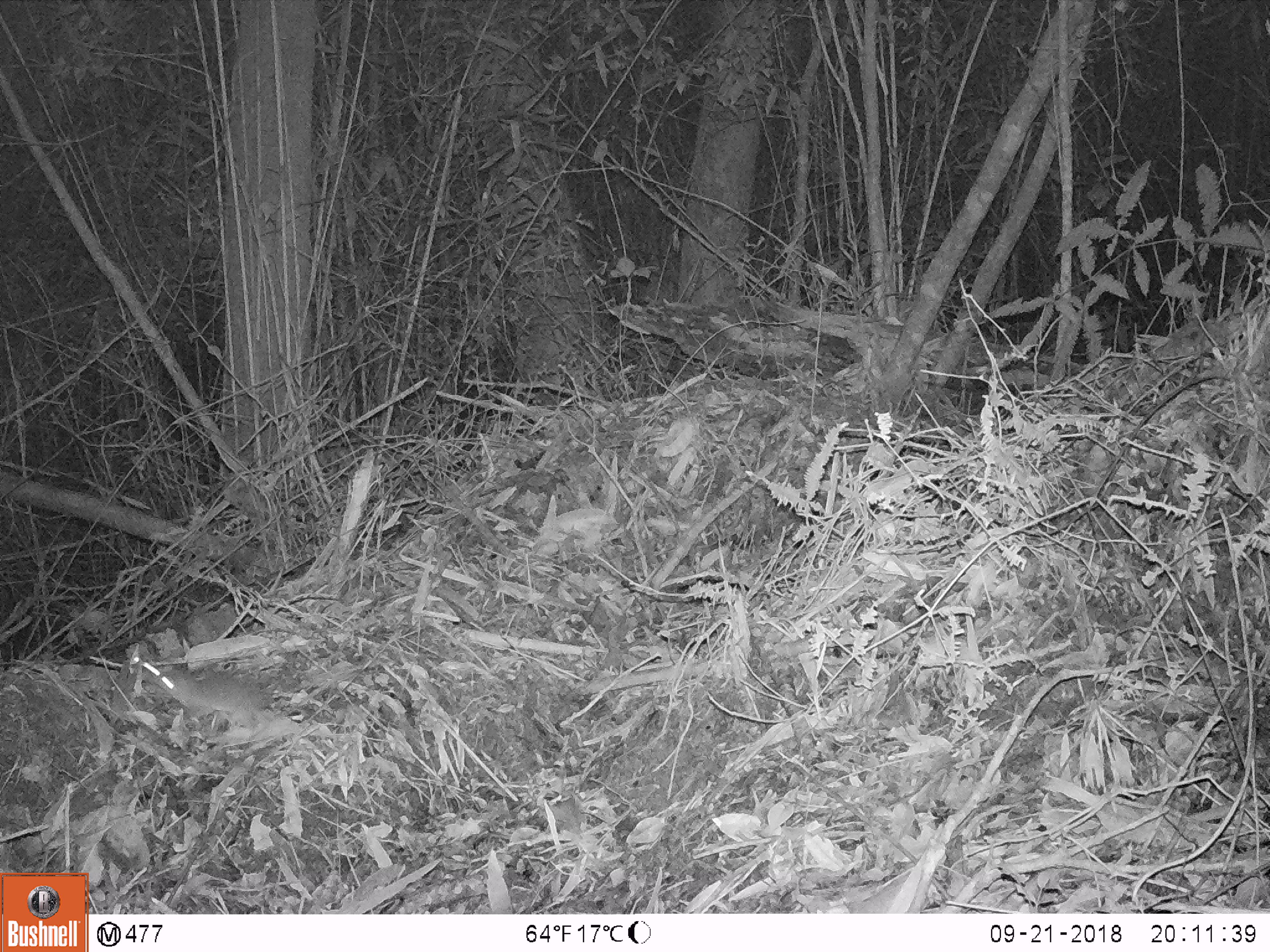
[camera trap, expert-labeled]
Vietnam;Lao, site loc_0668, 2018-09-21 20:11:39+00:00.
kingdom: Animalia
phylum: Chordata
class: Mammalia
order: Rodentia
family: Muridae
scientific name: Muridae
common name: old-world mice and rats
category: unidentified murid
Unidentified murid (old-world mice and rats) (Muridae). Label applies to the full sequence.